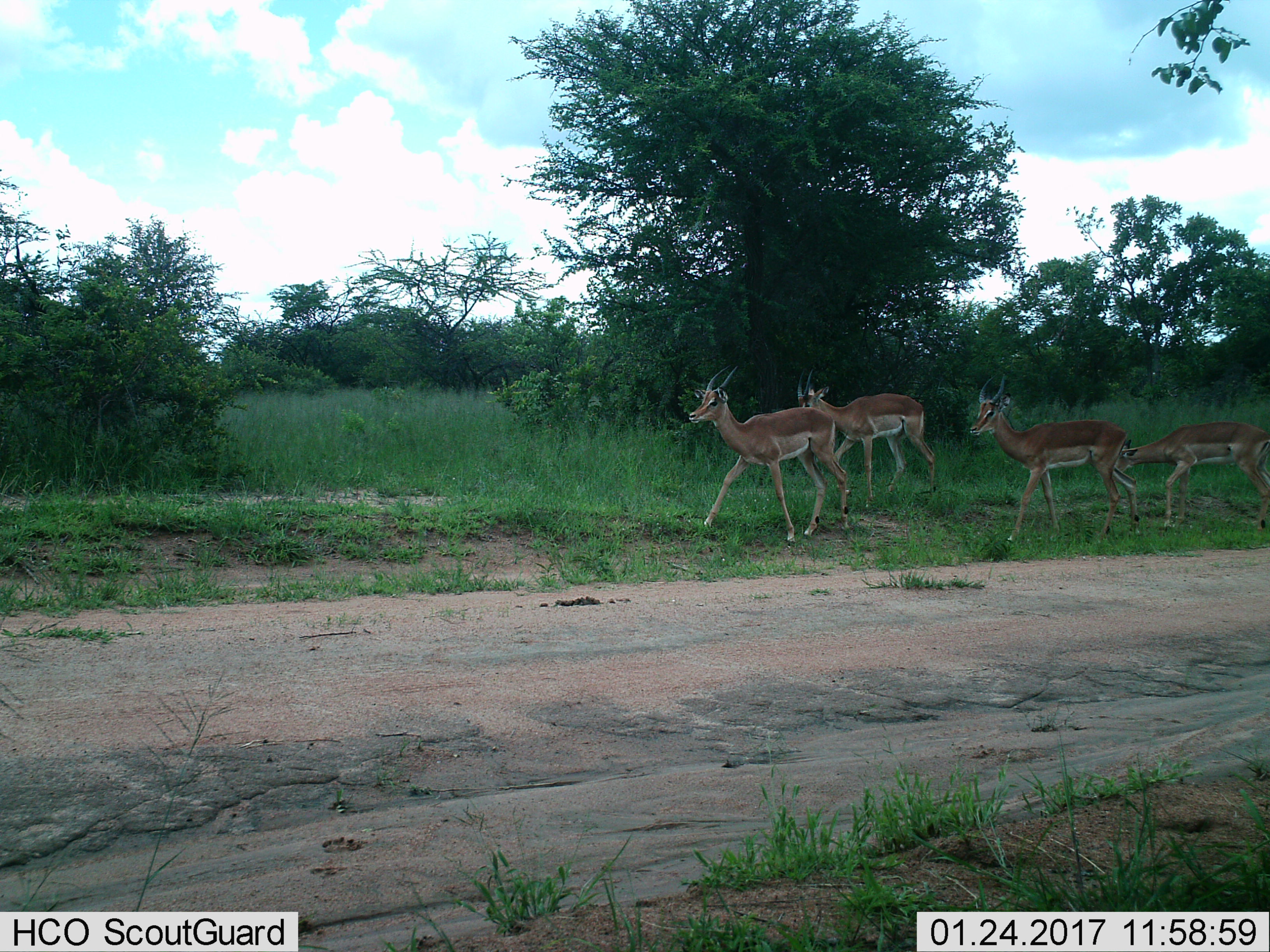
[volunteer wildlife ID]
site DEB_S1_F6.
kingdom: Animalia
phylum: Chordata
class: Mammalia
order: Artiodactyla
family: Bovidae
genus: Aepyceros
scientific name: Aepyceros melampus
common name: impala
Impala (Aepyceros melampus), count 4. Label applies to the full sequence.